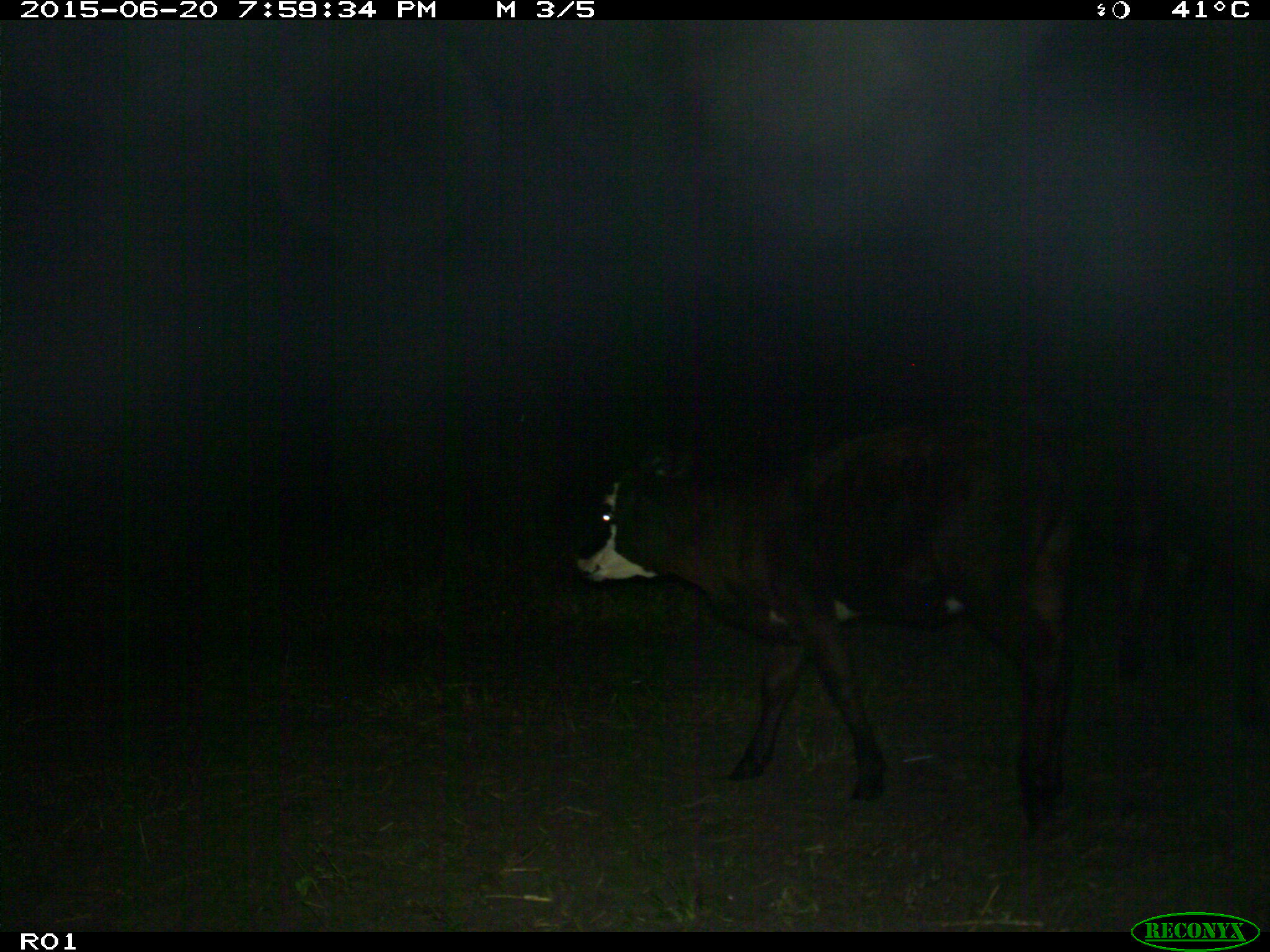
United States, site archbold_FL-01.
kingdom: Animalia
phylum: Chordata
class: Mammalia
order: Artiodactyla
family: Bovidae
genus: Bos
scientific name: Bos taurus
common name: domestic cow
Bos taurus (domestic cow).